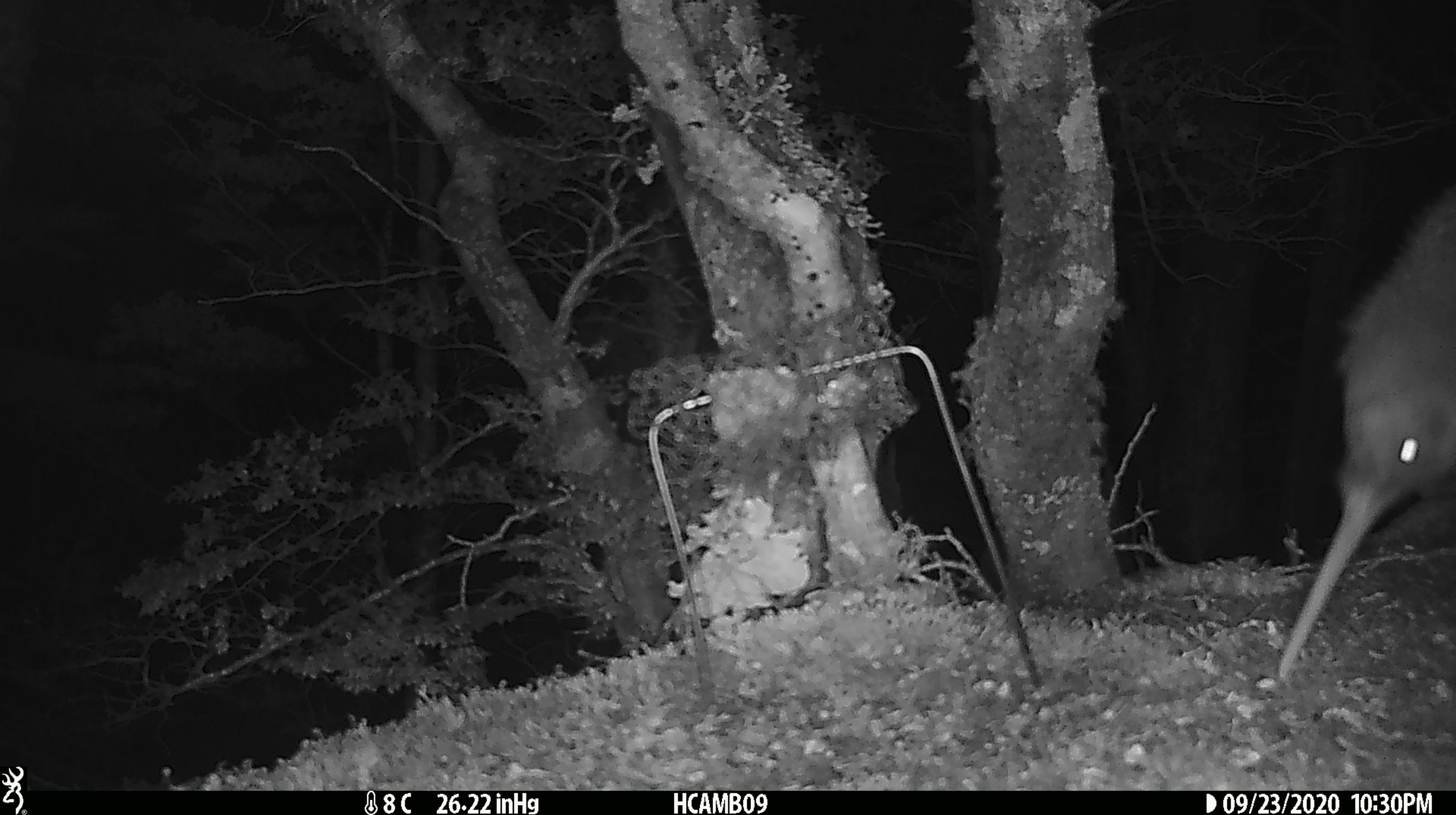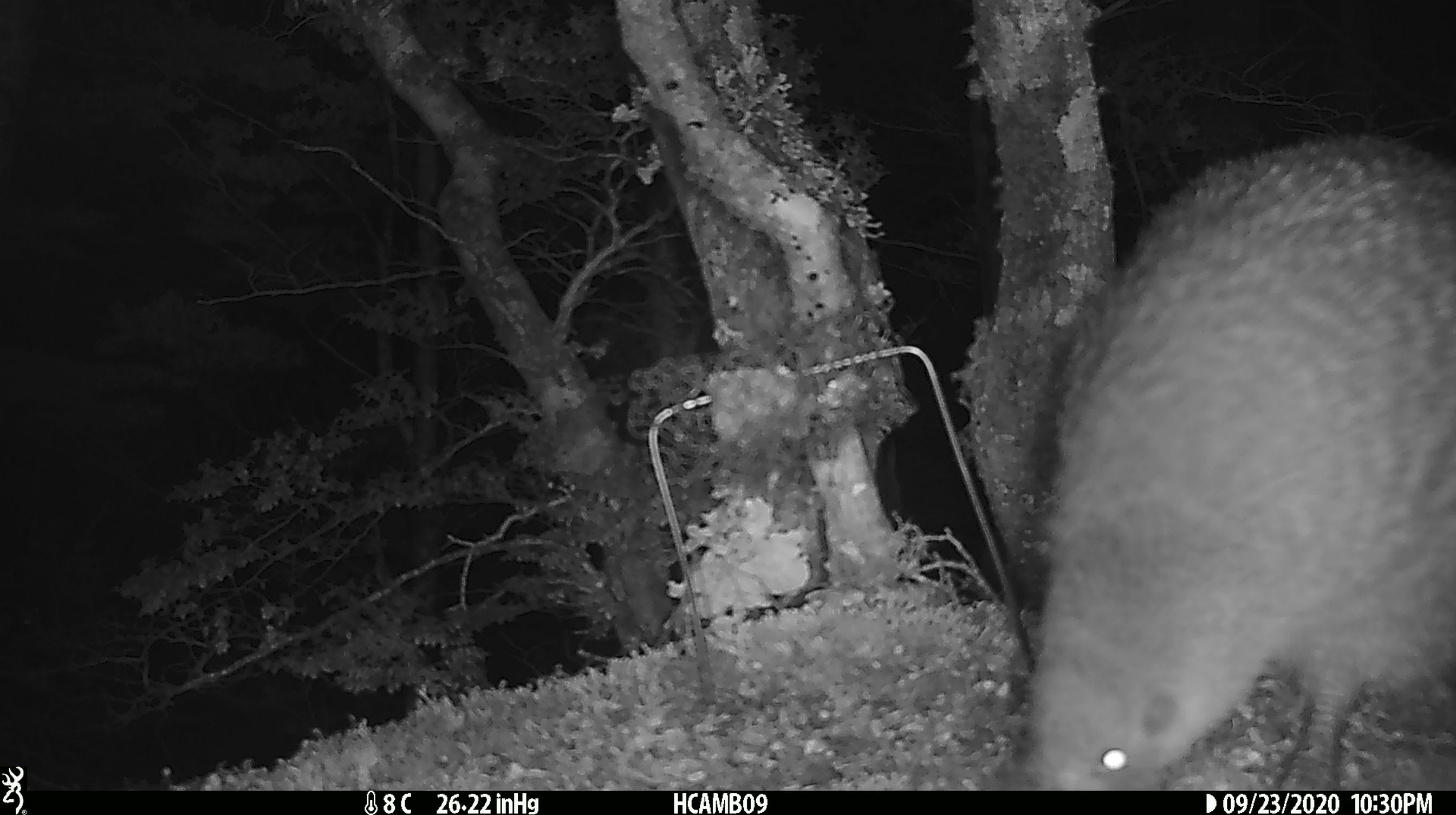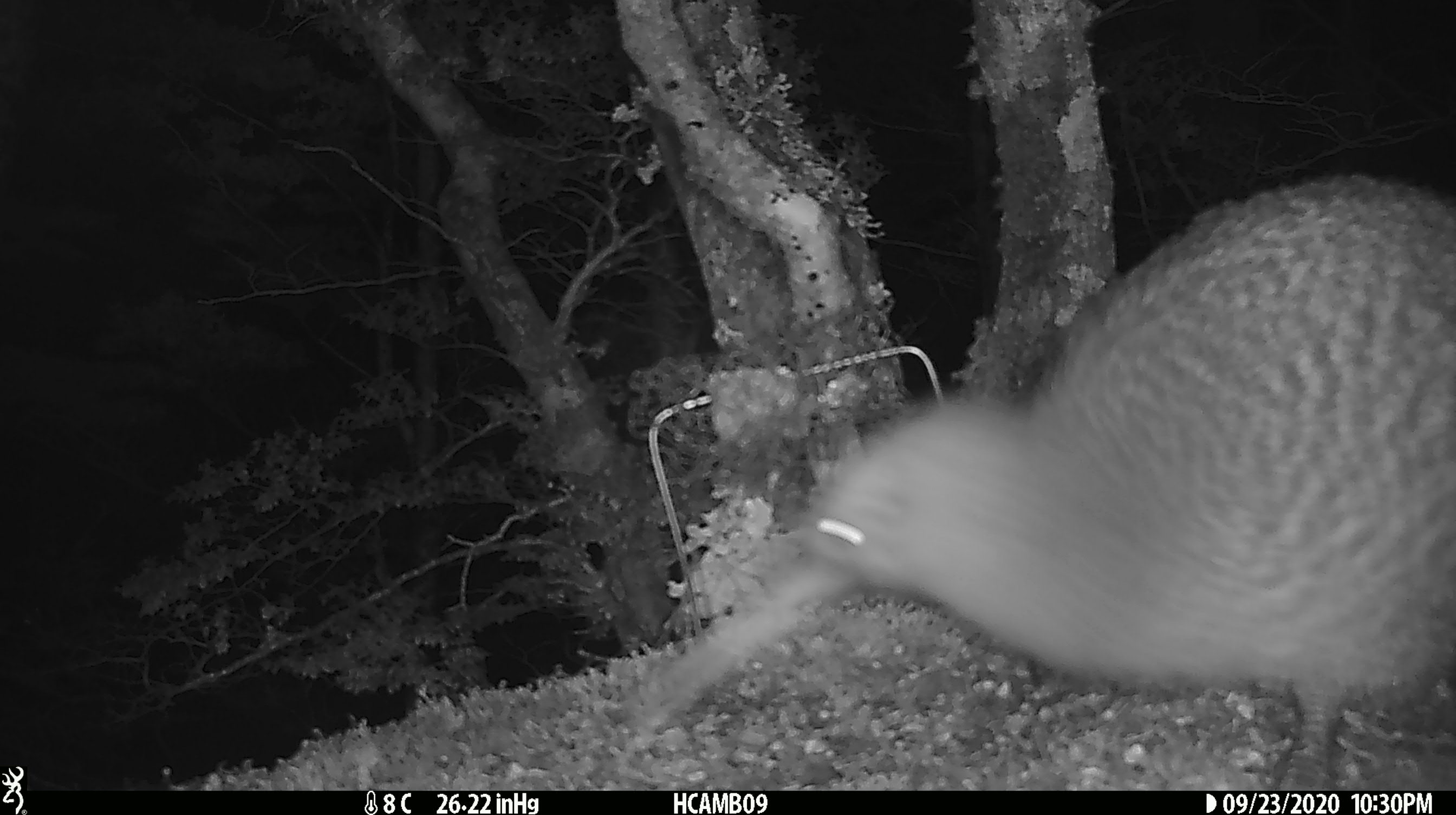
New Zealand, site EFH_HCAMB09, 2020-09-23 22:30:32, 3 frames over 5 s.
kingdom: Animalia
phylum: Chordata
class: Aves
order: Apterygiformes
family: Apterygidae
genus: Apteryx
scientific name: Apteryx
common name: kiwi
Kiwi (Apteryx).